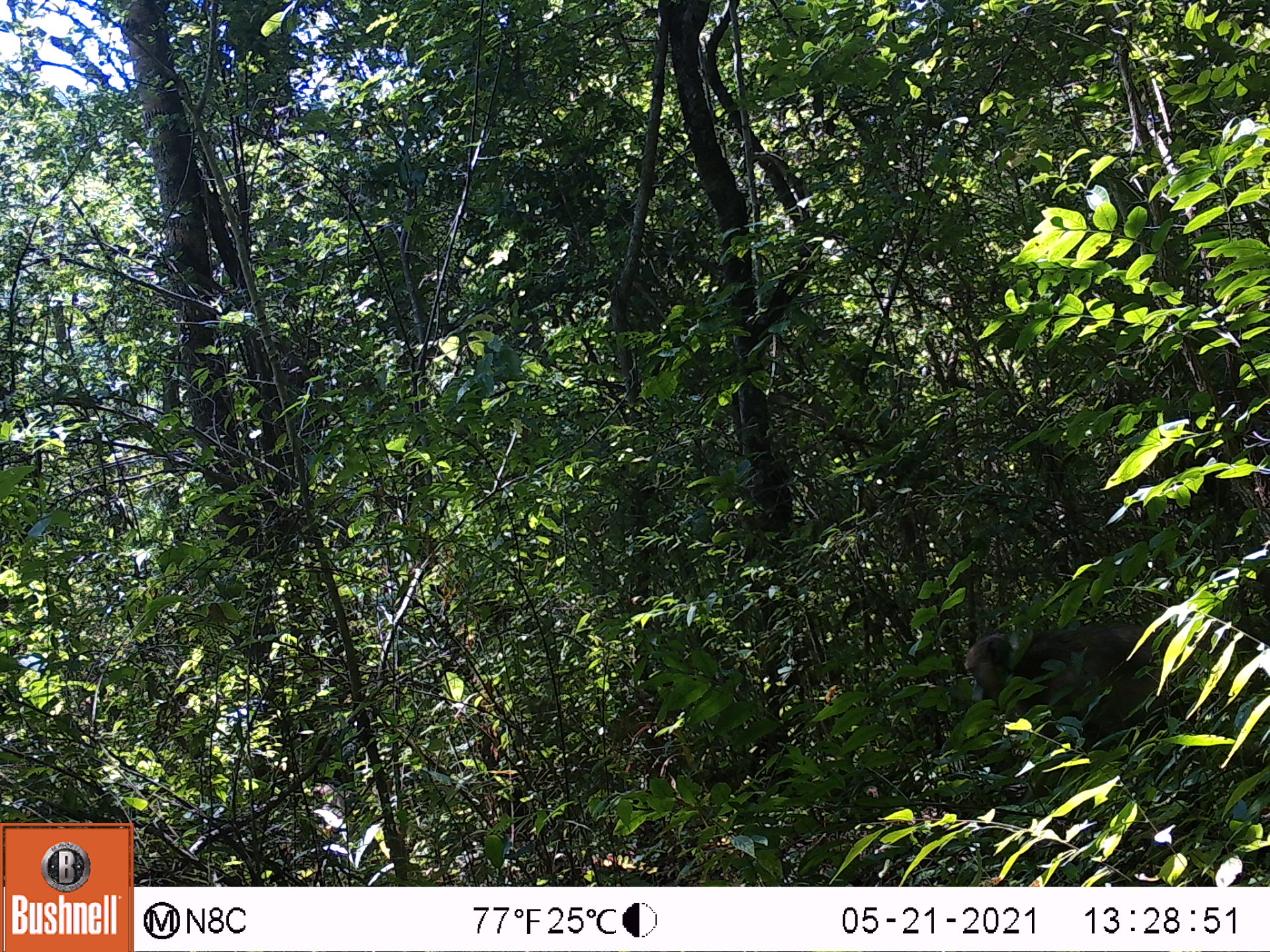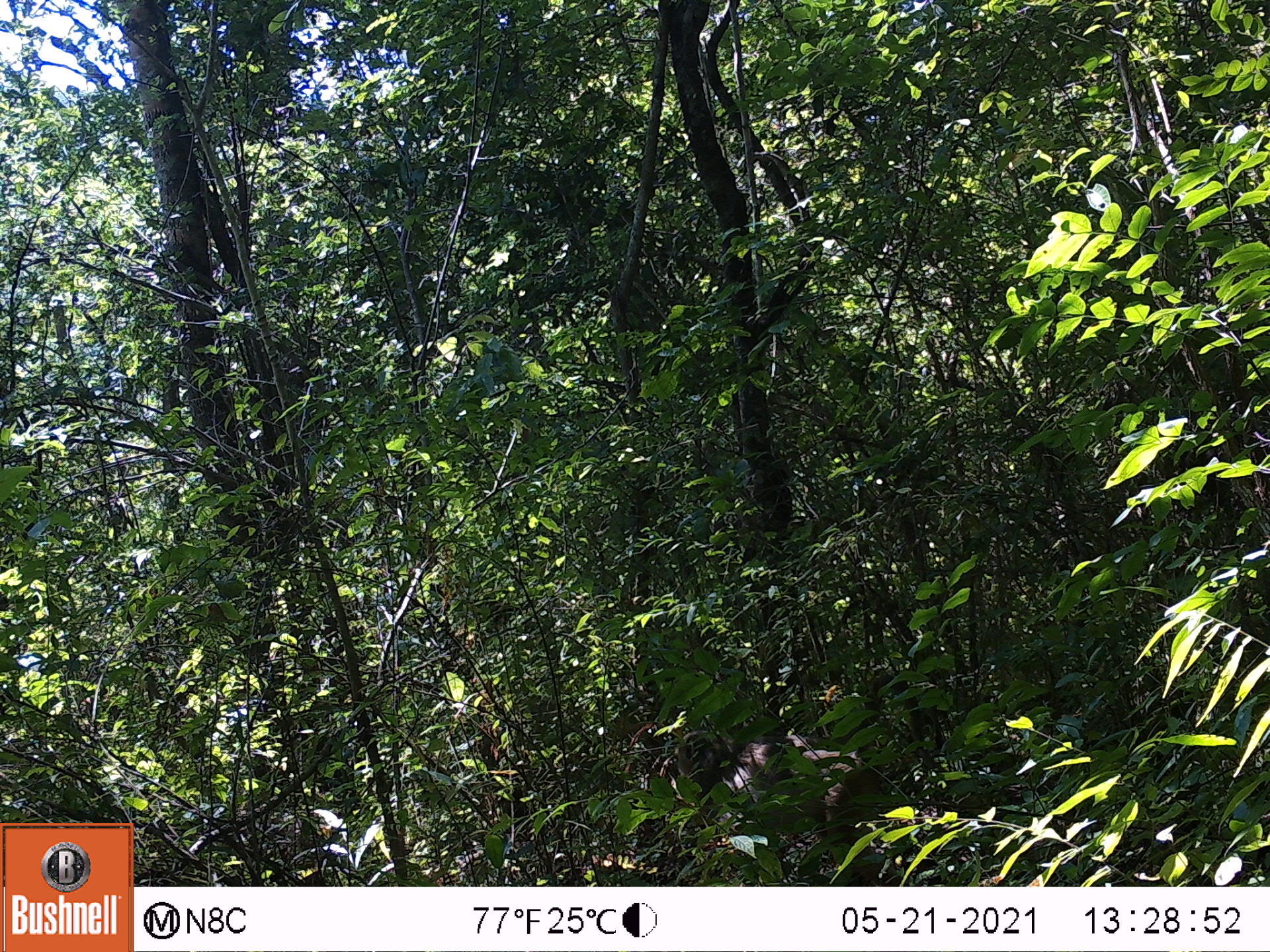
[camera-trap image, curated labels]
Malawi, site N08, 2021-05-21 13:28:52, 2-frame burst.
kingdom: Animalia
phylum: Chordata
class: Mammalia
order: Primates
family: Cercopithecidae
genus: Papio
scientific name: Papio cynocephalus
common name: yellow baboon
Yellow baboon (Papio cynocephalus), count 1.